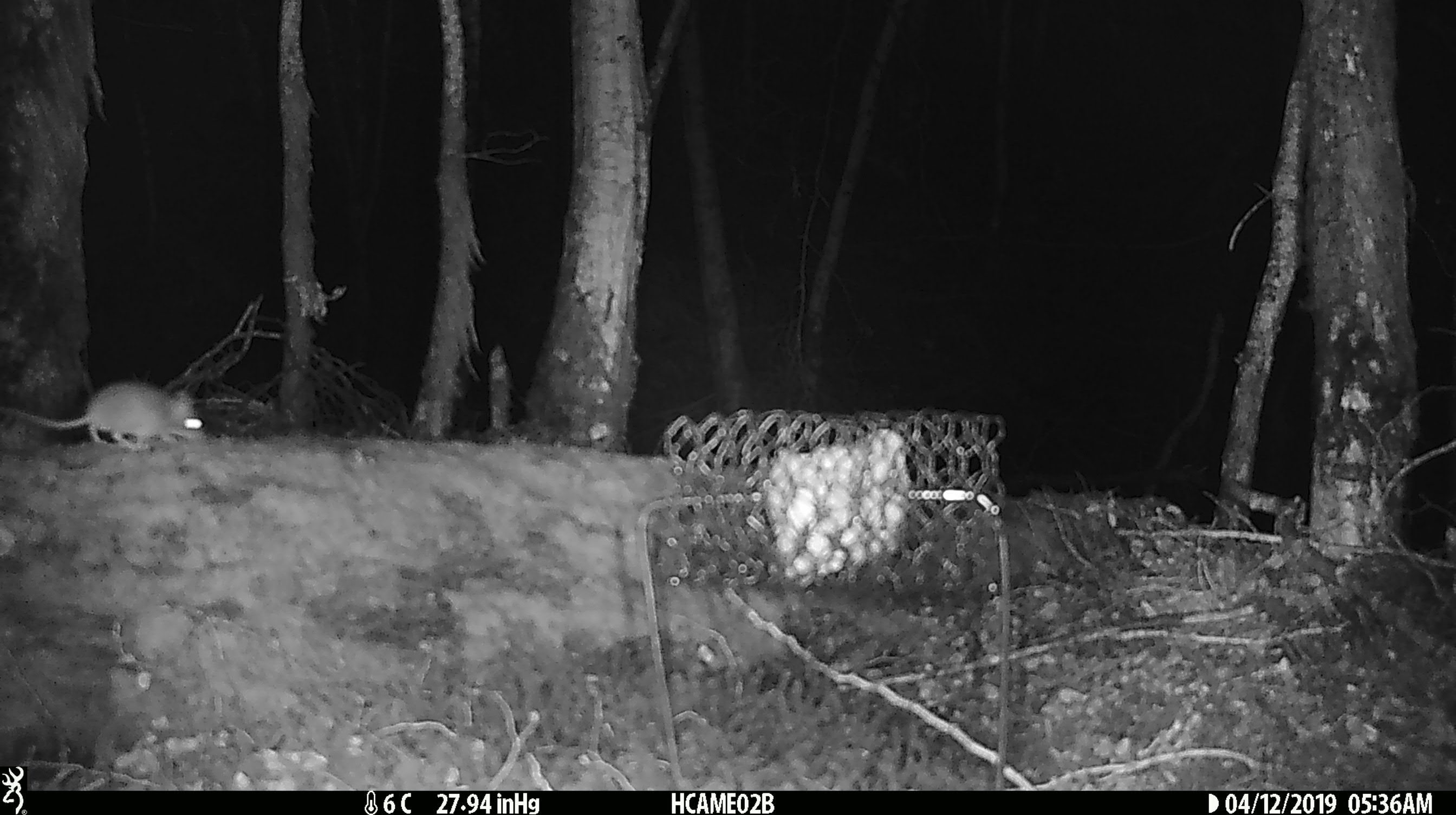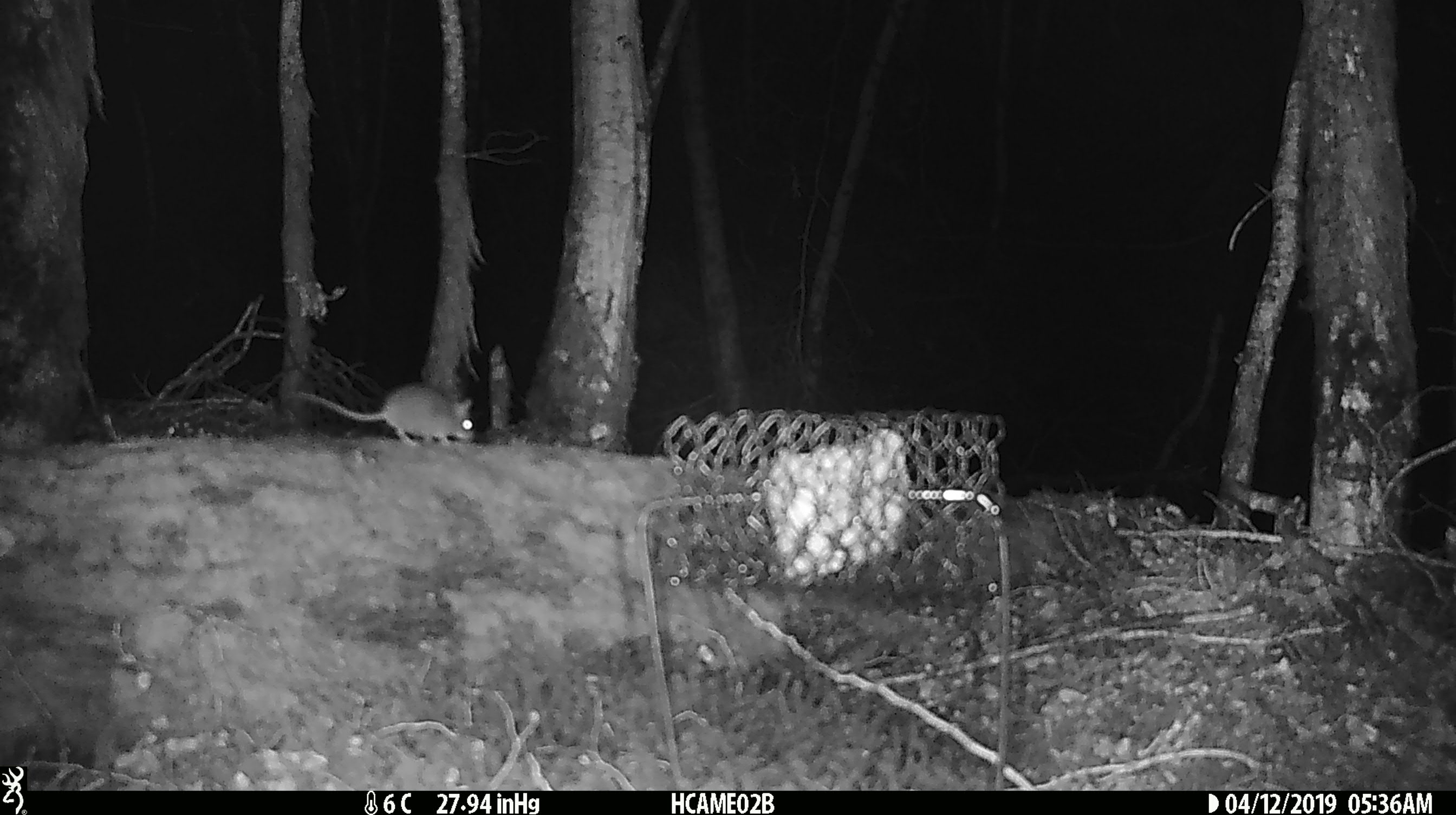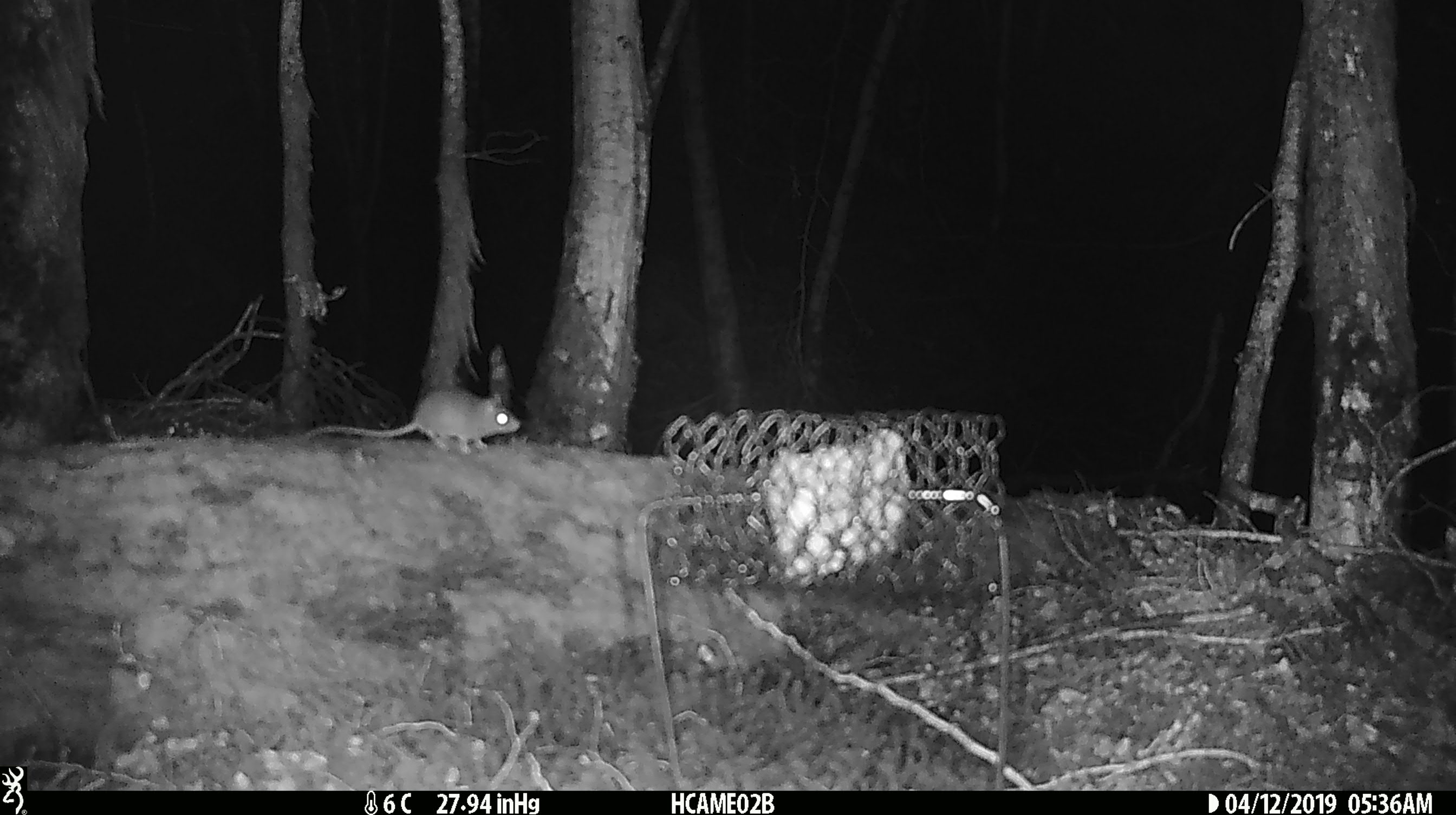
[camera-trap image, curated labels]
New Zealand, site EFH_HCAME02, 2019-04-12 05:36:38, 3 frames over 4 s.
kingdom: Animalia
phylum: Chordata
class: Mammalia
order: Rodentia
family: Muridae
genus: Mus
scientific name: Mus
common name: mouse